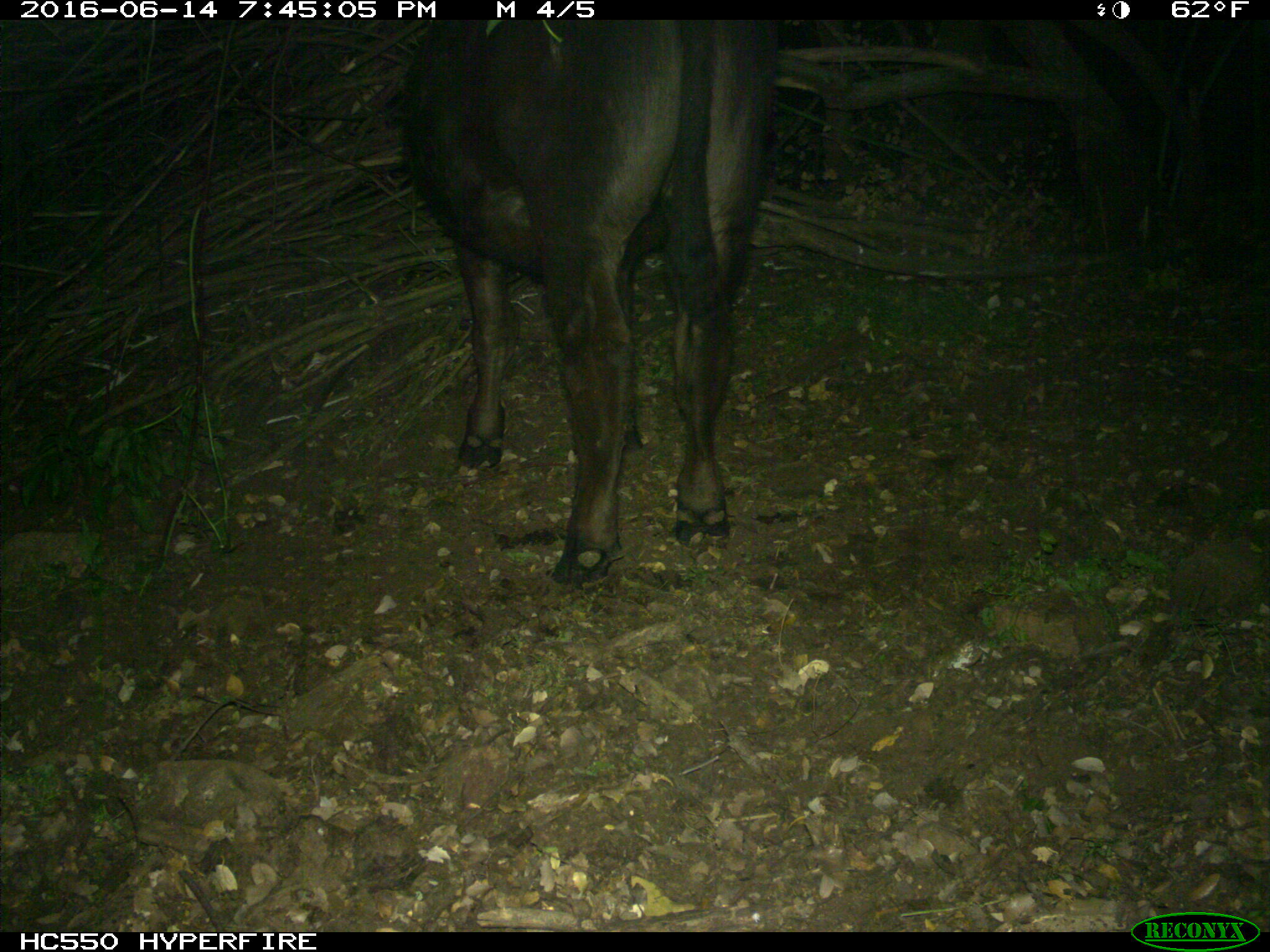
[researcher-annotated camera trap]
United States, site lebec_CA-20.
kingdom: Animalia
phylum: Chordata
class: Mammalia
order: Artiodactyla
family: Bovidae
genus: Bos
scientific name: Bos taurus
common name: domestic cow